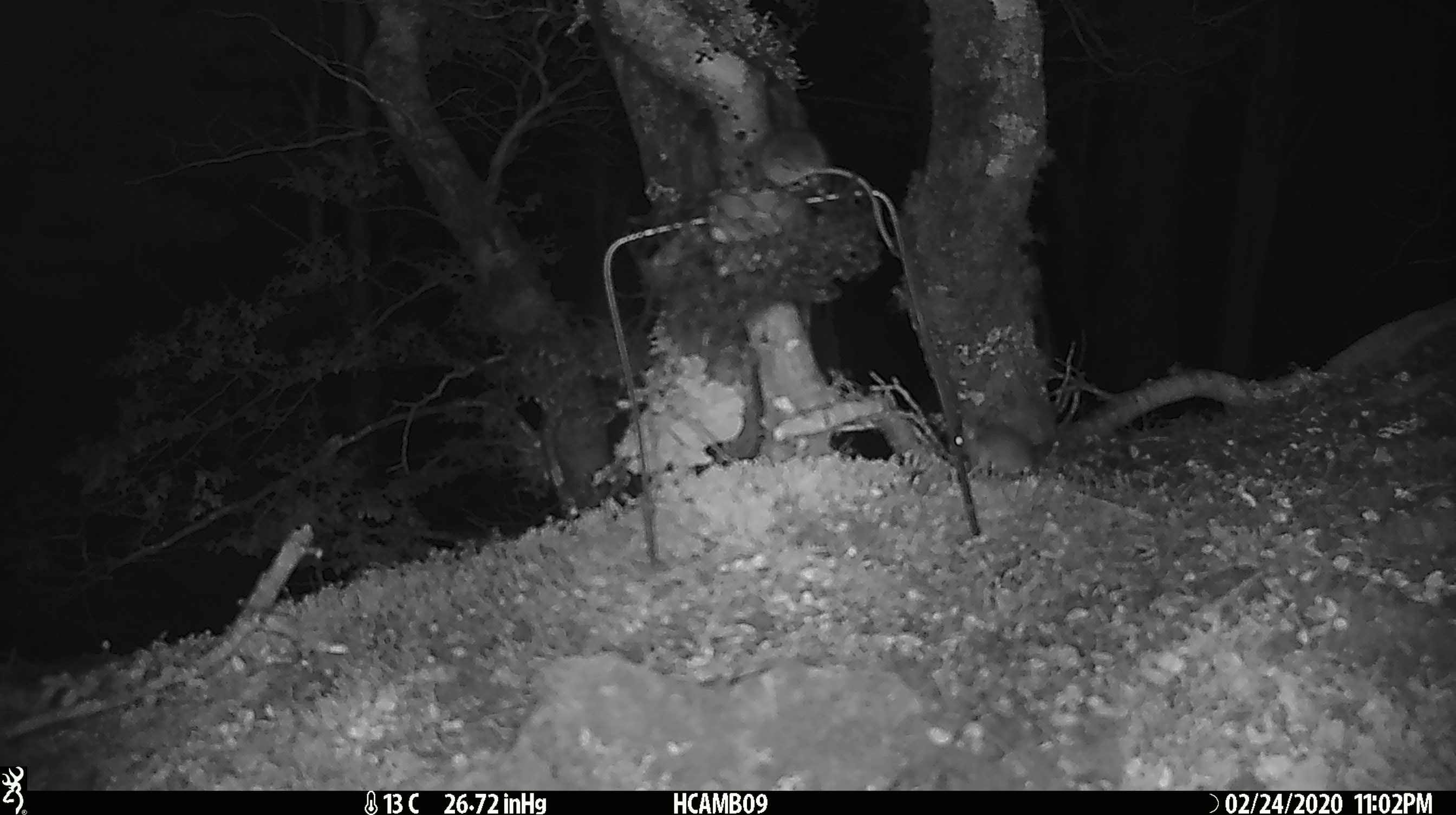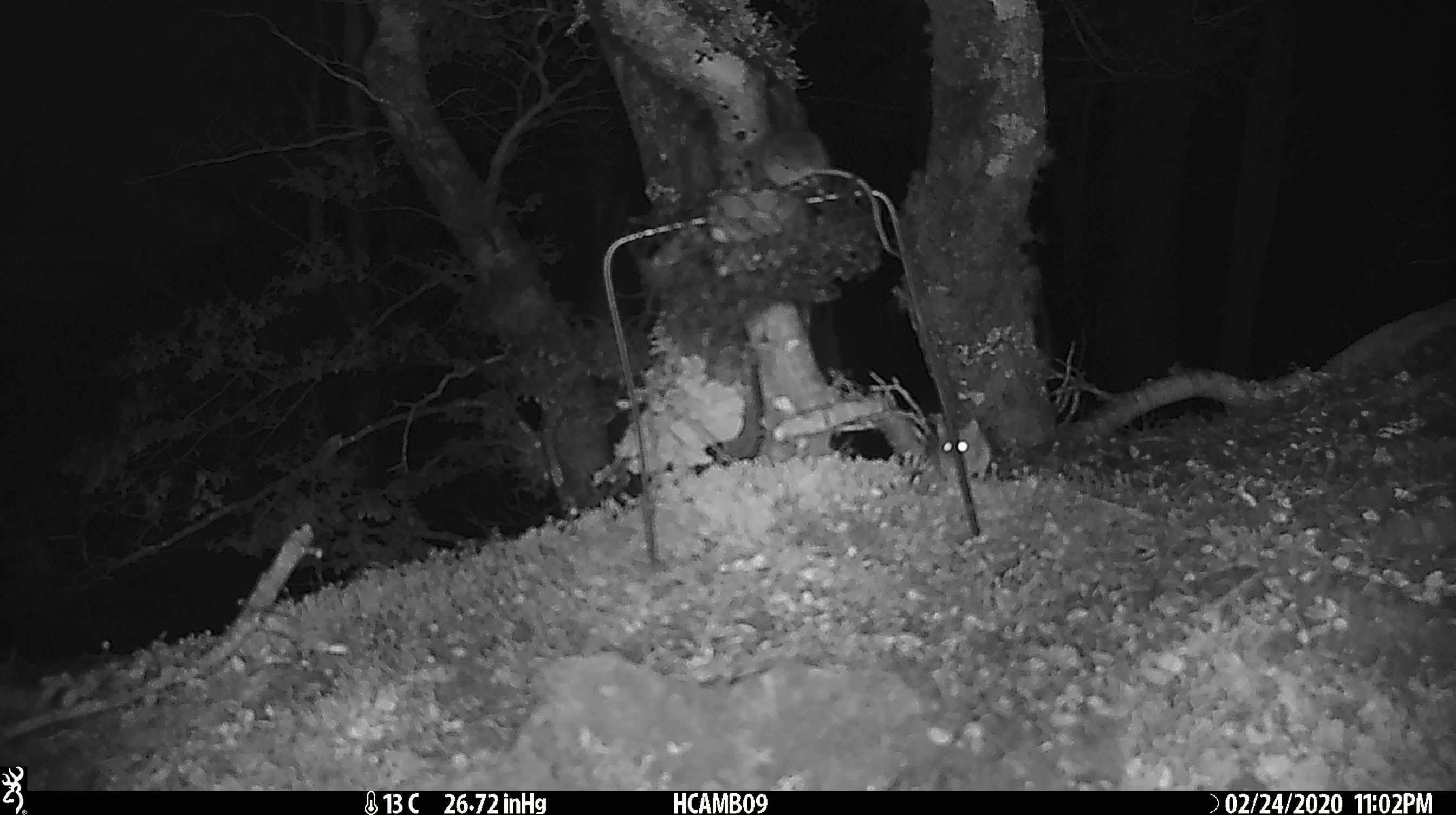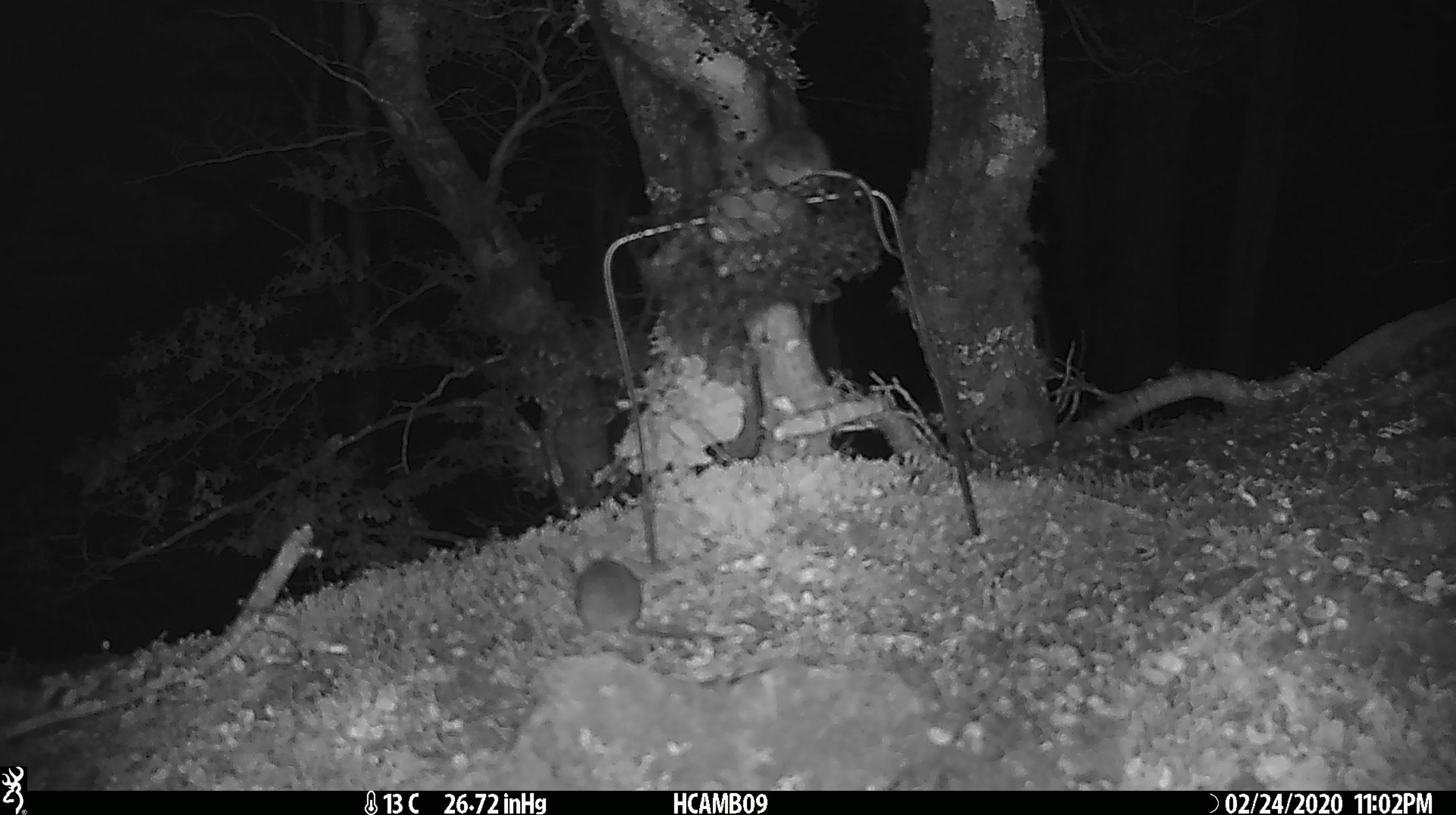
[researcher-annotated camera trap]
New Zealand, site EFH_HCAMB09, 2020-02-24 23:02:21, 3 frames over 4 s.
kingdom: Animalia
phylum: Chordata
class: Mammalia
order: Rodentia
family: Muridae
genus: Mus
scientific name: Mus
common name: mouse